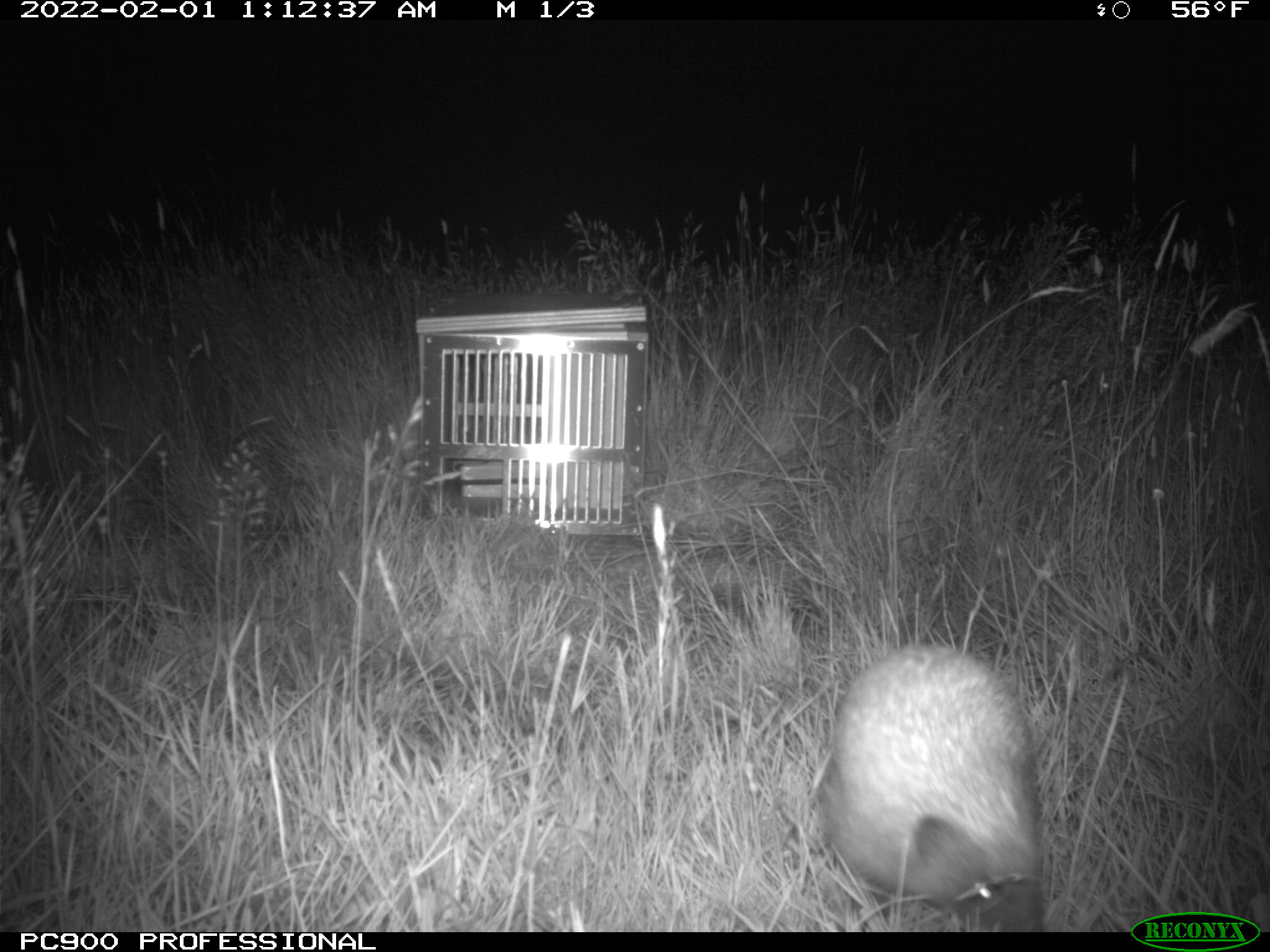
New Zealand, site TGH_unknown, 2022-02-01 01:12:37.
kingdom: Animalia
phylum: Chordata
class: Mammalia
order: Eulipotyphla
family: Erinaceidae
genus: Erinaceus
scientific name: Erinaceus europaeus europaeus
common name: european hedgehog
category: hedgehog